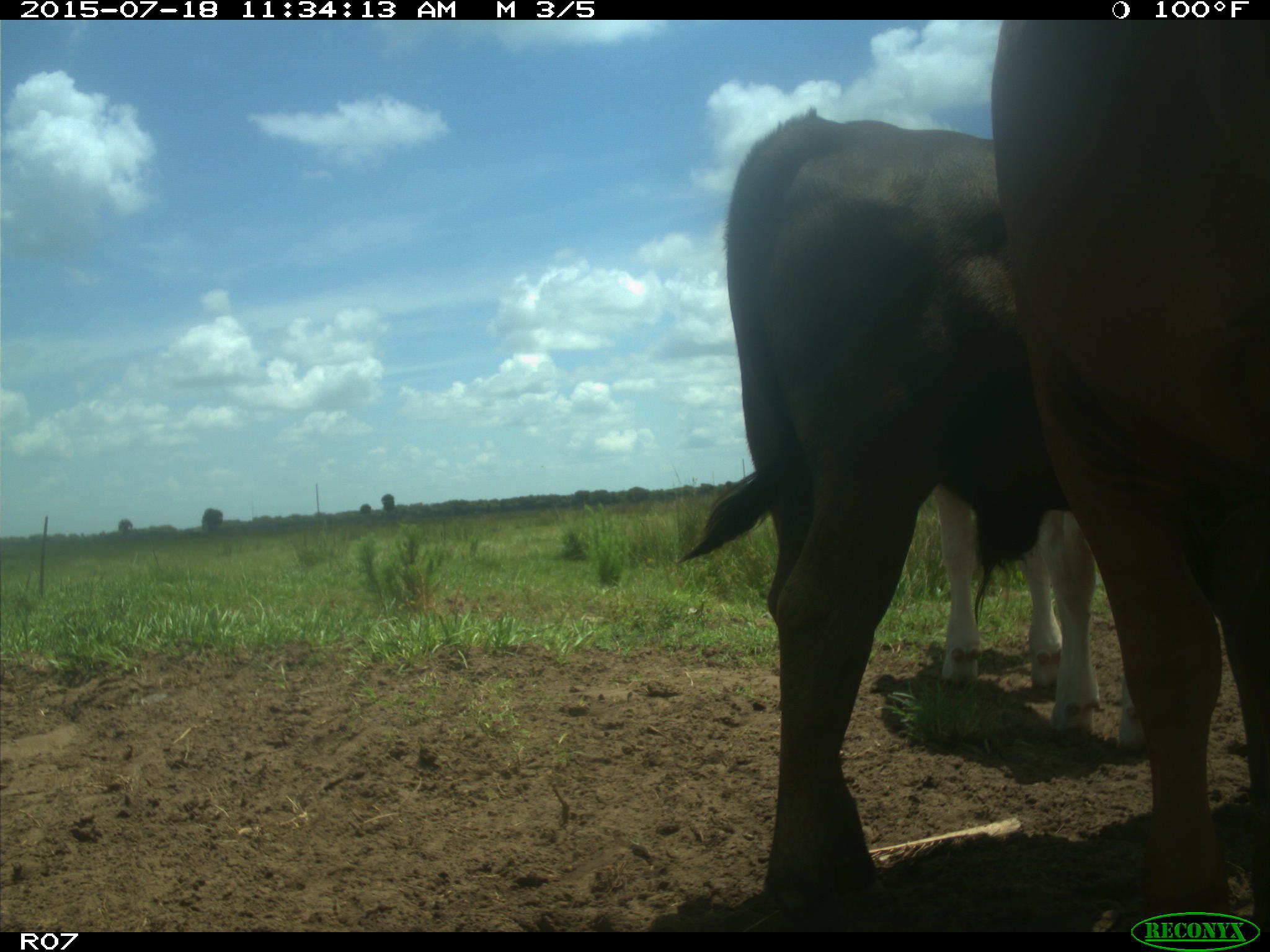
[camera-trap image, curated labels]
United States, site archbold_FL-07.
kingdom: Animalia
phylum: Chordata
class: Mammalia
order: Artiodactyla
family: Bovidae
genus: Bos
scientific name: Bos taurus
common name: domestic cow